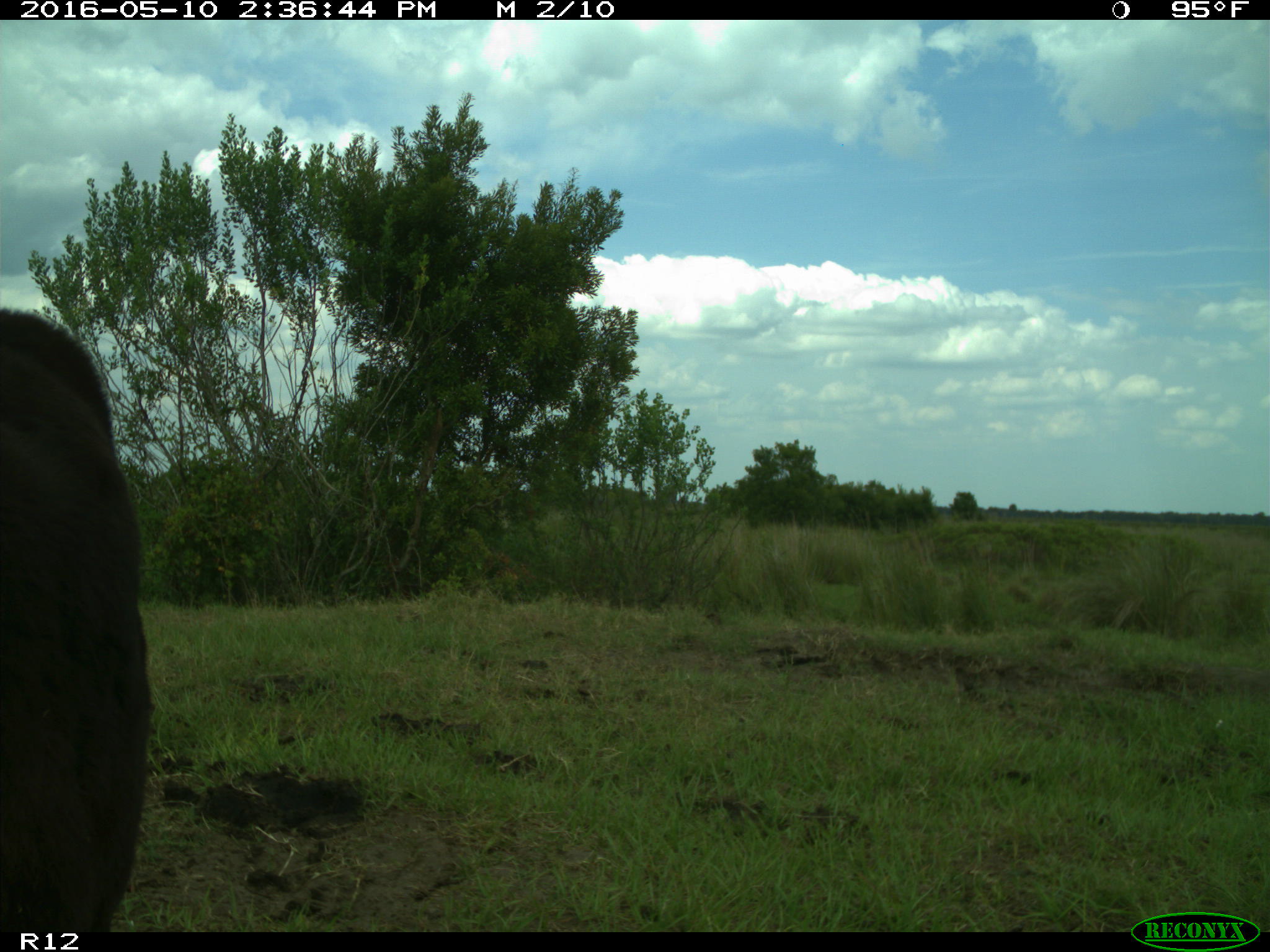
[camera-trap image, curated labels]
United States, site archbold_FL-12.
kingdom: Animalia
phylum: Chordata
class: Mammalia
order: Artiodactyla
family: Bovidae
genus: Bos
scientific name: Bos taurus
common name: domestic cow